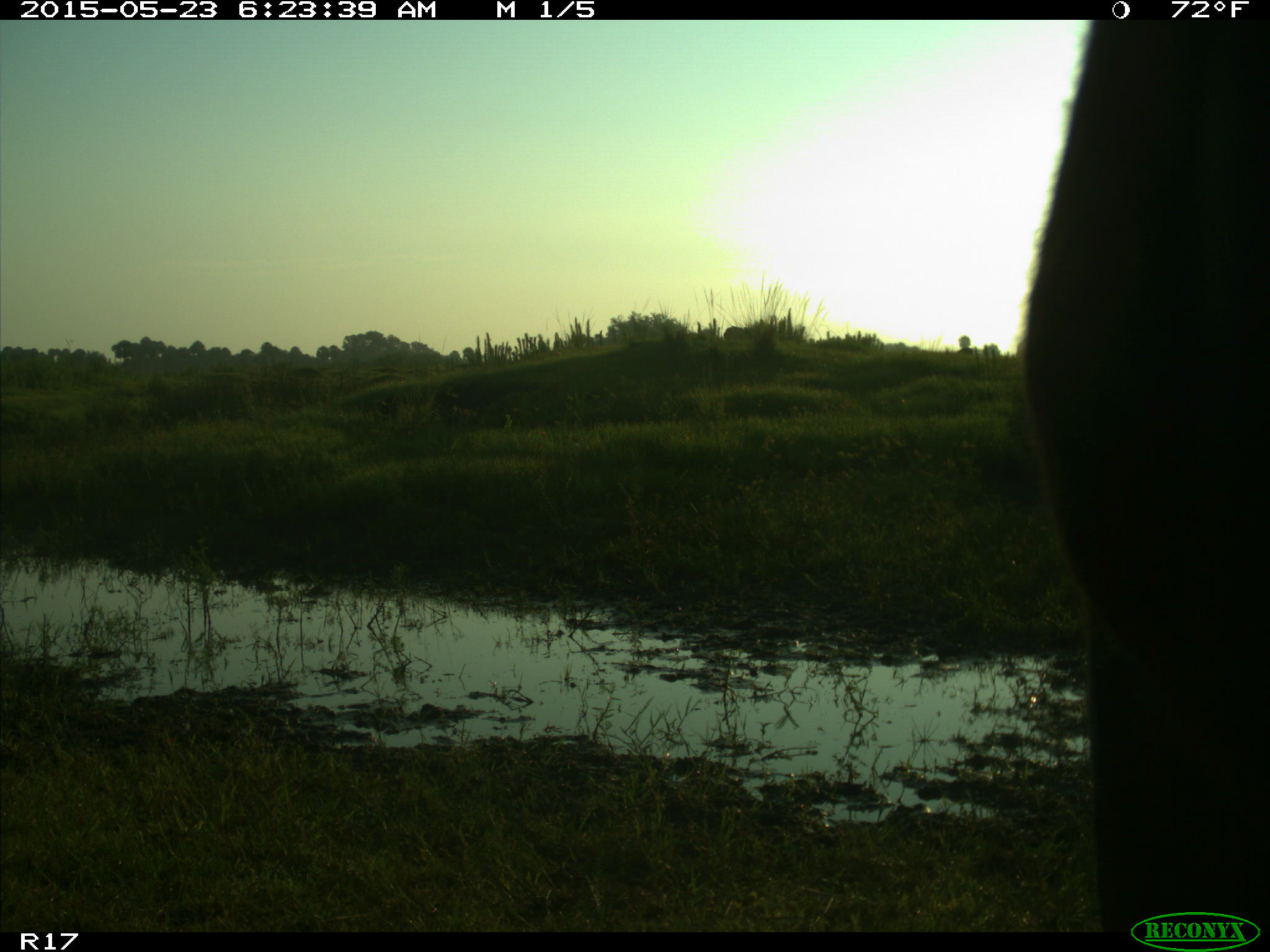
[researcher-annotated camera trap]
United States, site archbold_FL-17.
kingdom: Animalia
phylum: Chordata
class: Mammalia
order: Artiodactyla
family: Bovidae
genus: Bos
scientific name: Bos taurus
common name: domestic cow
Bos taurus (domestic cow).